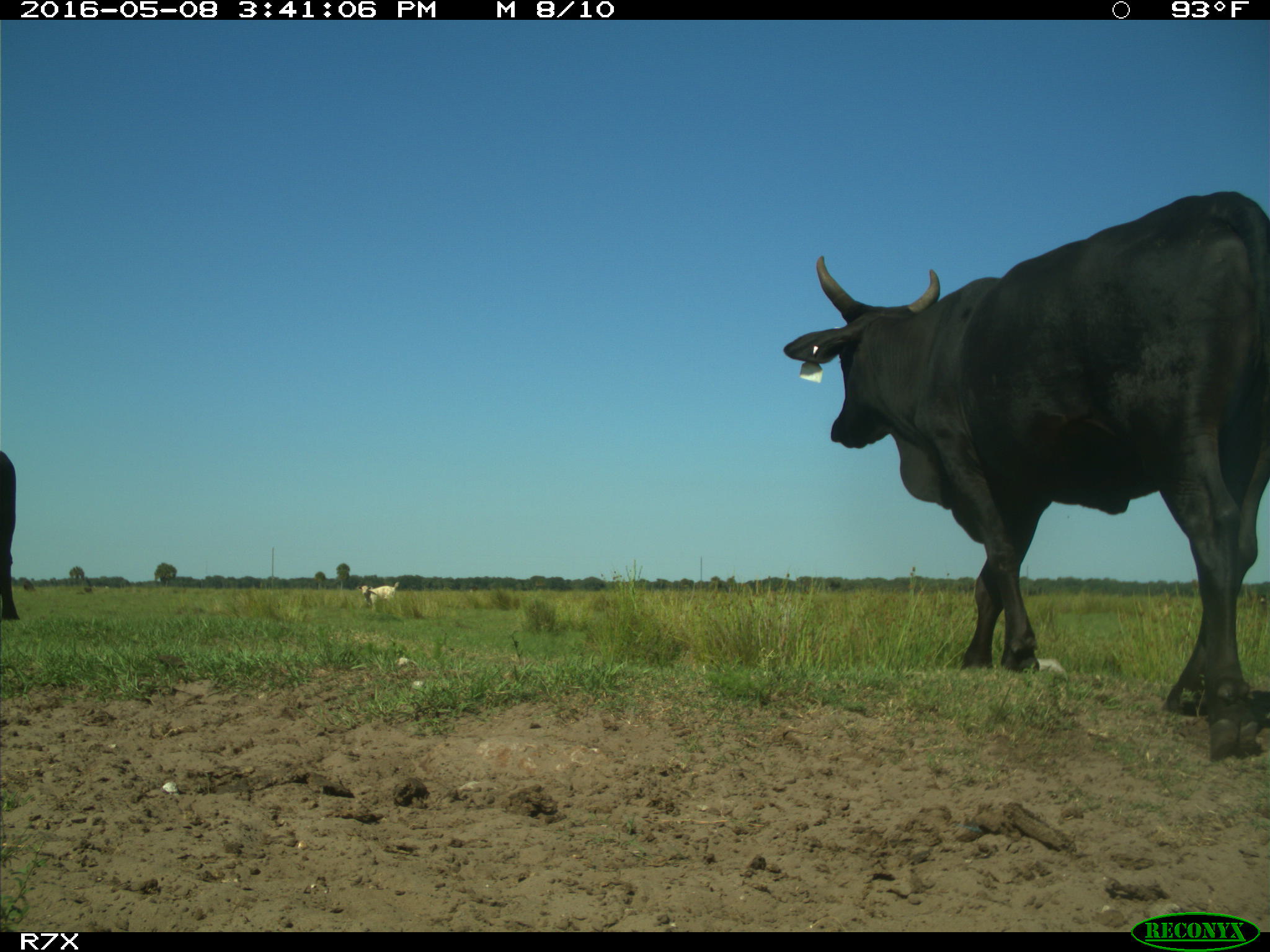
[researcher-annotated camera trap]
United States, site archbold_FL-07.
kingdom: Animalia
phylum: Chordata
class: Mammalia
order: Artiodactyla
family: Bovidae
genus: Bos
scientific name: Bos taurus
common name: domestic cow